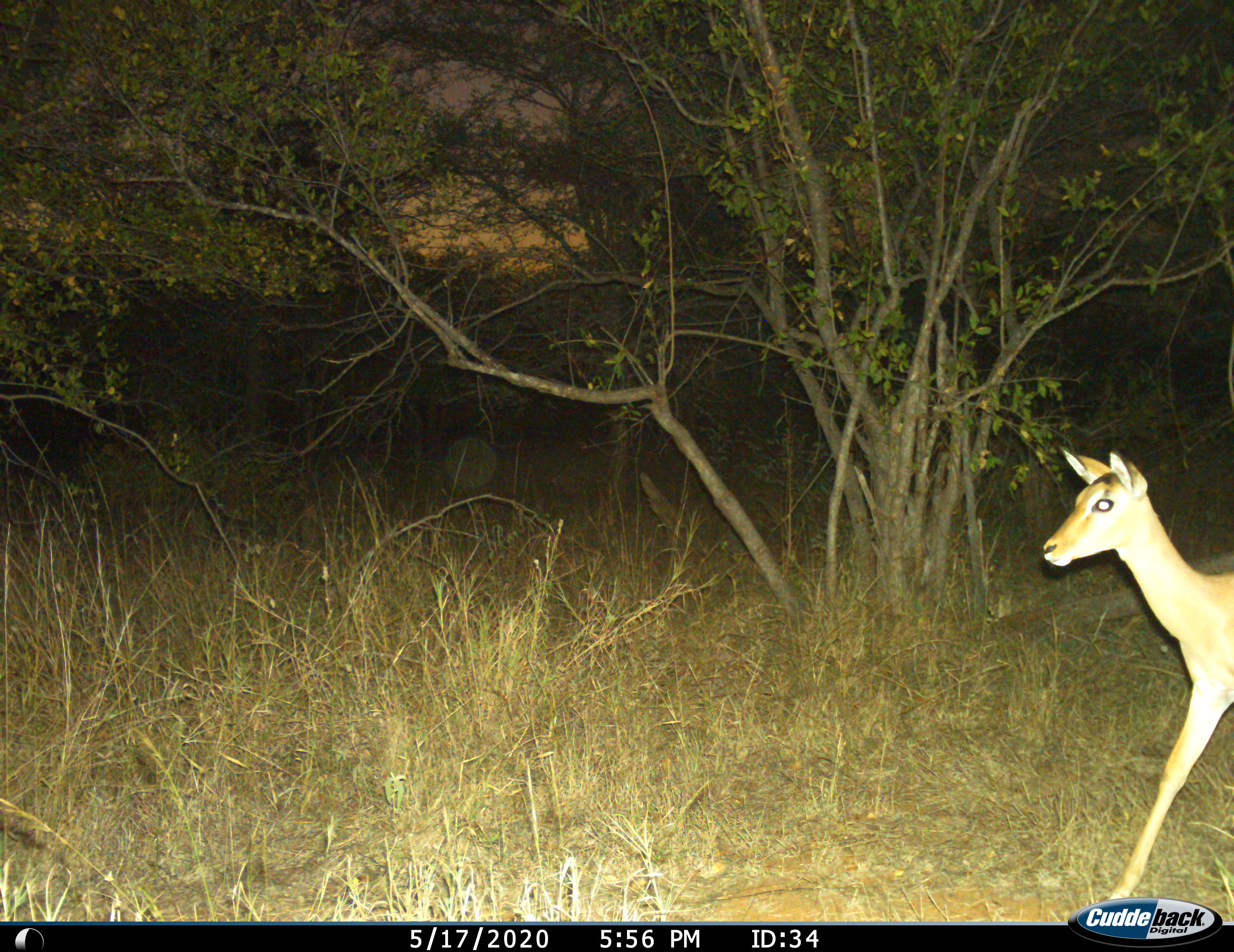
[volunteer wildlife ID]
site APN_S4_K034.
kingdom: Animalia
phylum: Chordata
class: Mammalia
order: Artiodactyla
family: Bovidae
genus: Aepyceros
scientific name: Aepyceros melampus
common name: impala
Impala (Aepyceros melampus), count 1. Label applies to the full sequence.